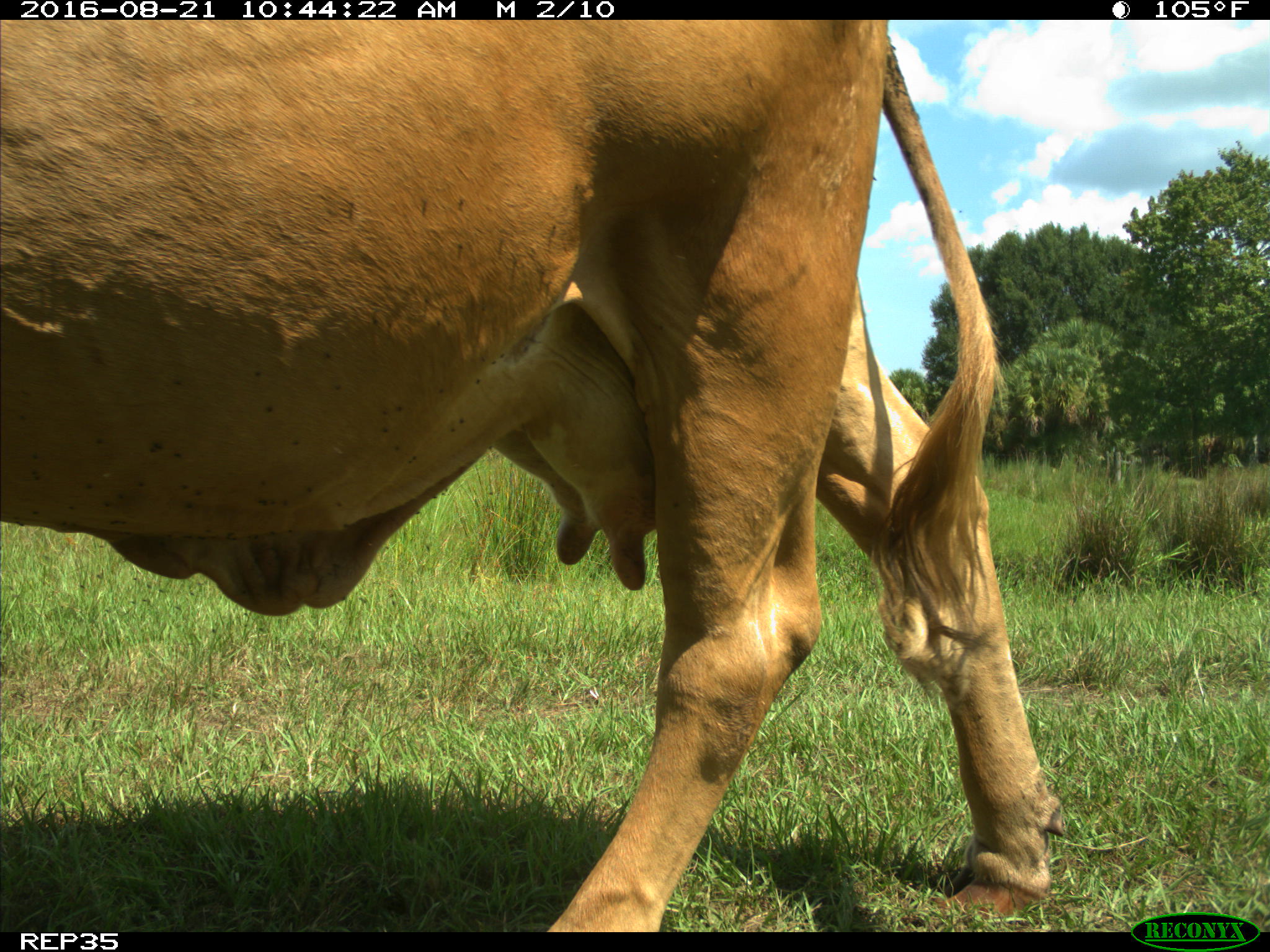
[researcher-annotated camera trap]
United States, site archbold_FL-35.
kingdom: Animalia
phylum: Chordata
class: Mammalia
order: Artiodactyla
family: Bovidae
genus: Bos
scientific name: Bos taurus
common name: domestic cow